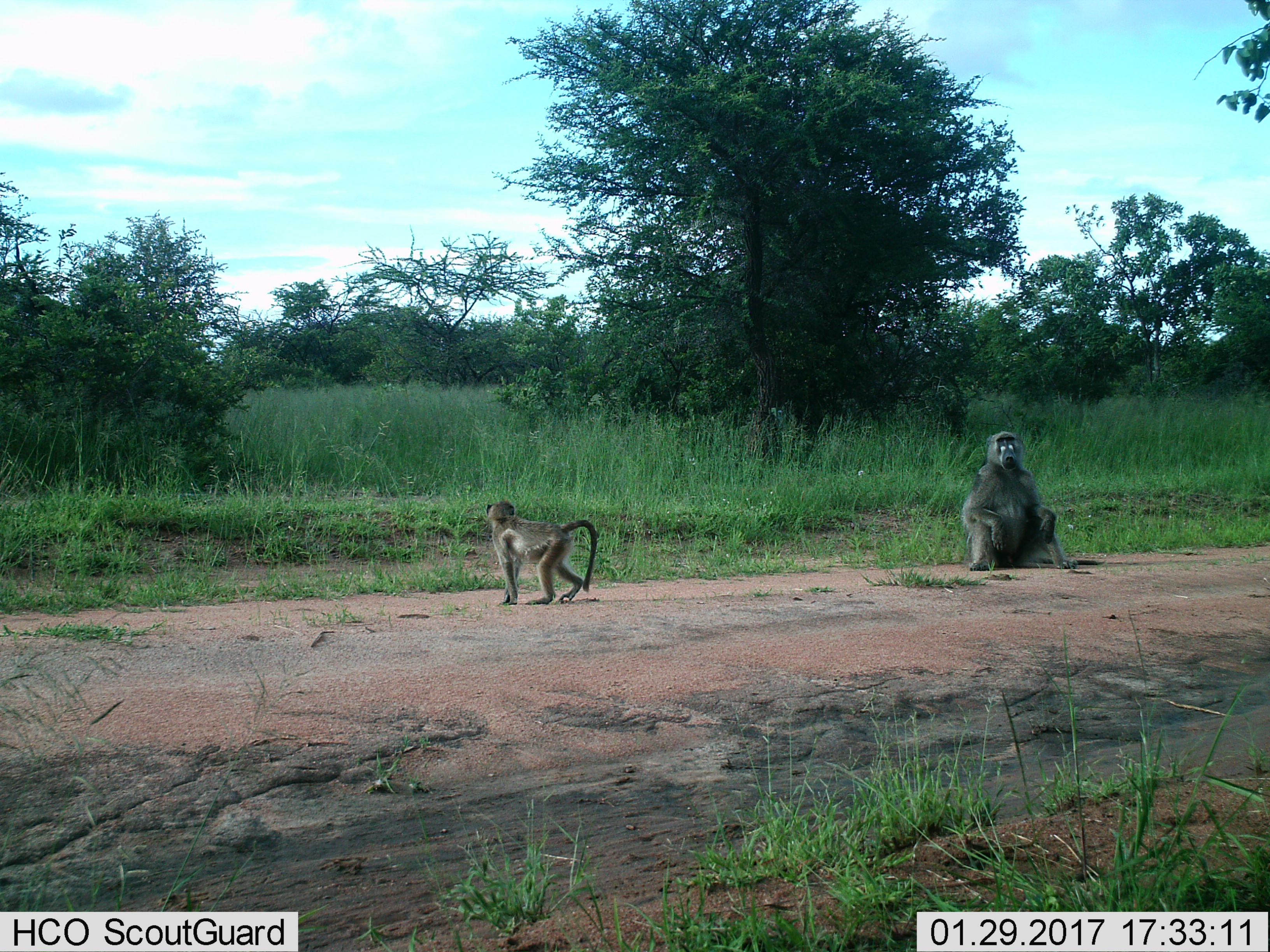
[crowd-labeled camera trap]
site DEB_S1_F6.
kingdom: Animalia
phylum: Chordata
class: Mammalia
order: Primates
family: Cercopithecidae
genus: Papio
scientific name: Papio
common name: baboon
Baboon (Papio), count 2. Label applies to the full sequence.